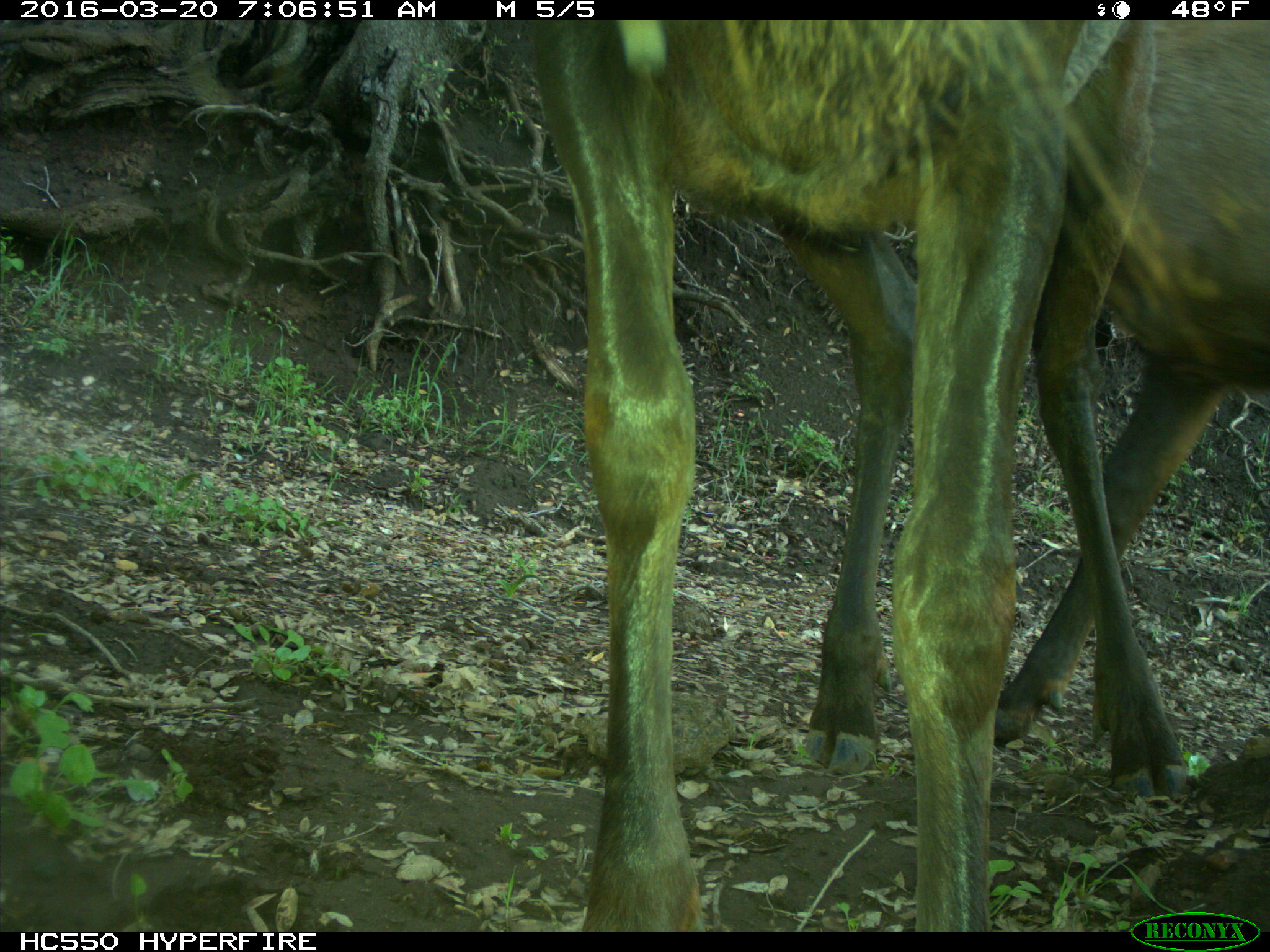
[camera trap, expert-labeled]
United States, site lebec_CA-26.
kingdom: Animalia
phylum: Chordata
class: Mammalia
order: Artiodactyla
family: Cervidae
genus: Cervus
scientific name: Cervus canadensis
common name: elk